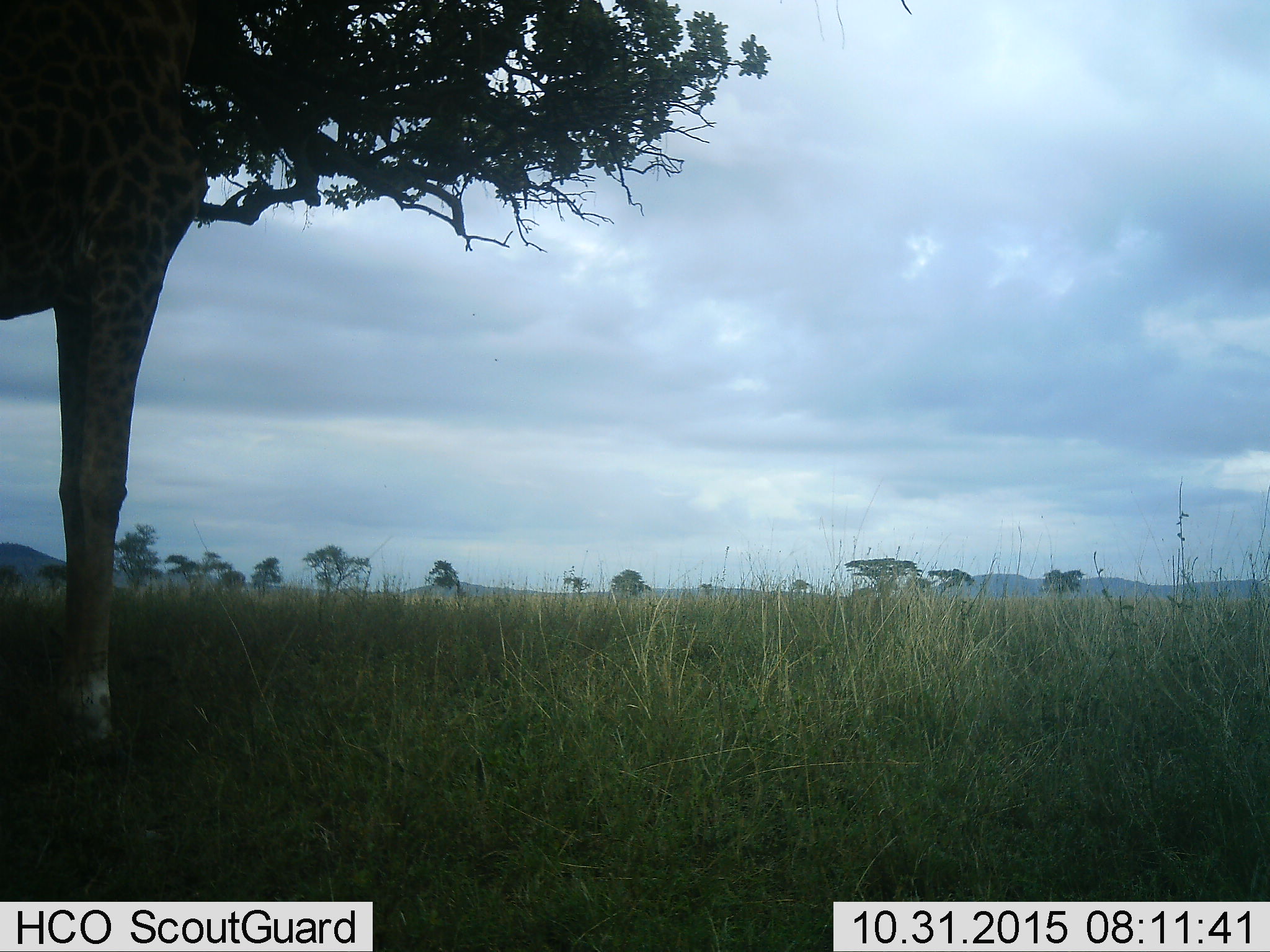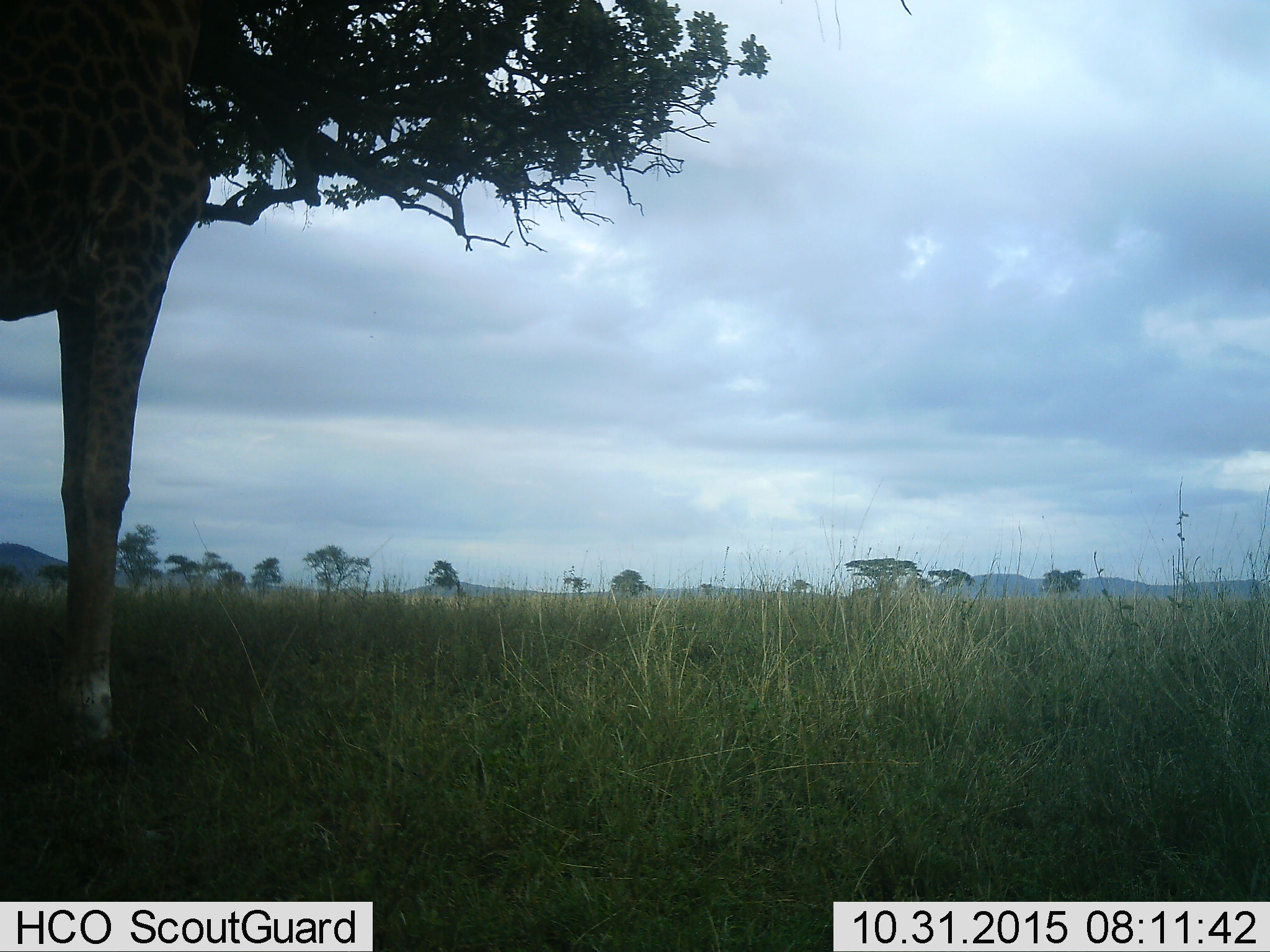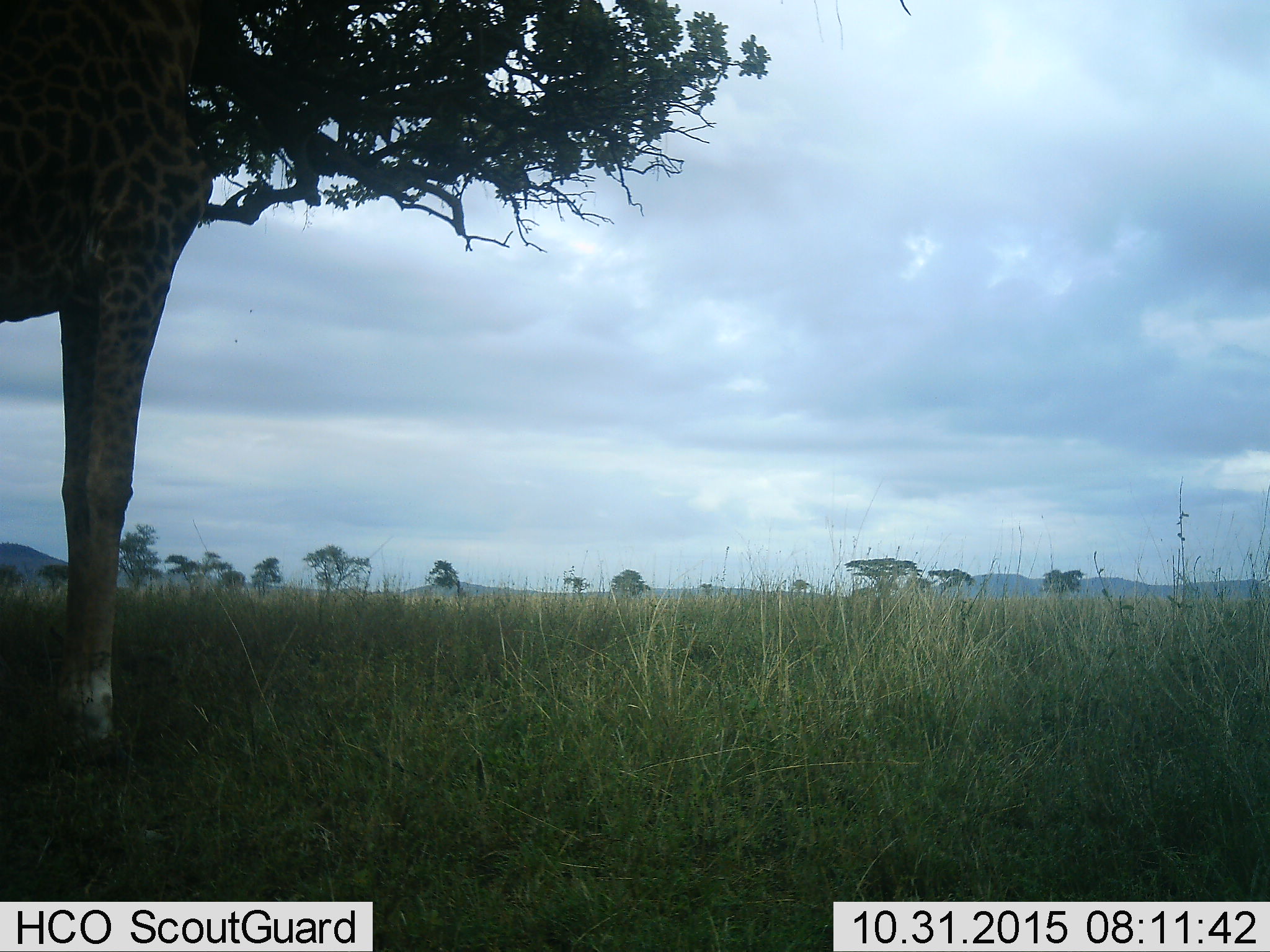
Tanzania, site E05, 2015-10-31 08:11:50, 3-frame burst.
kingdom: Animalia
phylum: Chordata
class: Mammalia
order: Artiodactyla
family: Giraffidae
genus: Giraffa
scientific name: Giraffa camelopardalis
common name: giraffe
Giraffe (Giraffa camelopardalis), count 1. Behavior (volunteer vote fractions): standing 78%, resting 0%, moving 6%, interacting 0%. Young present (vote fraction): 0%. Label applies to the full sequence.